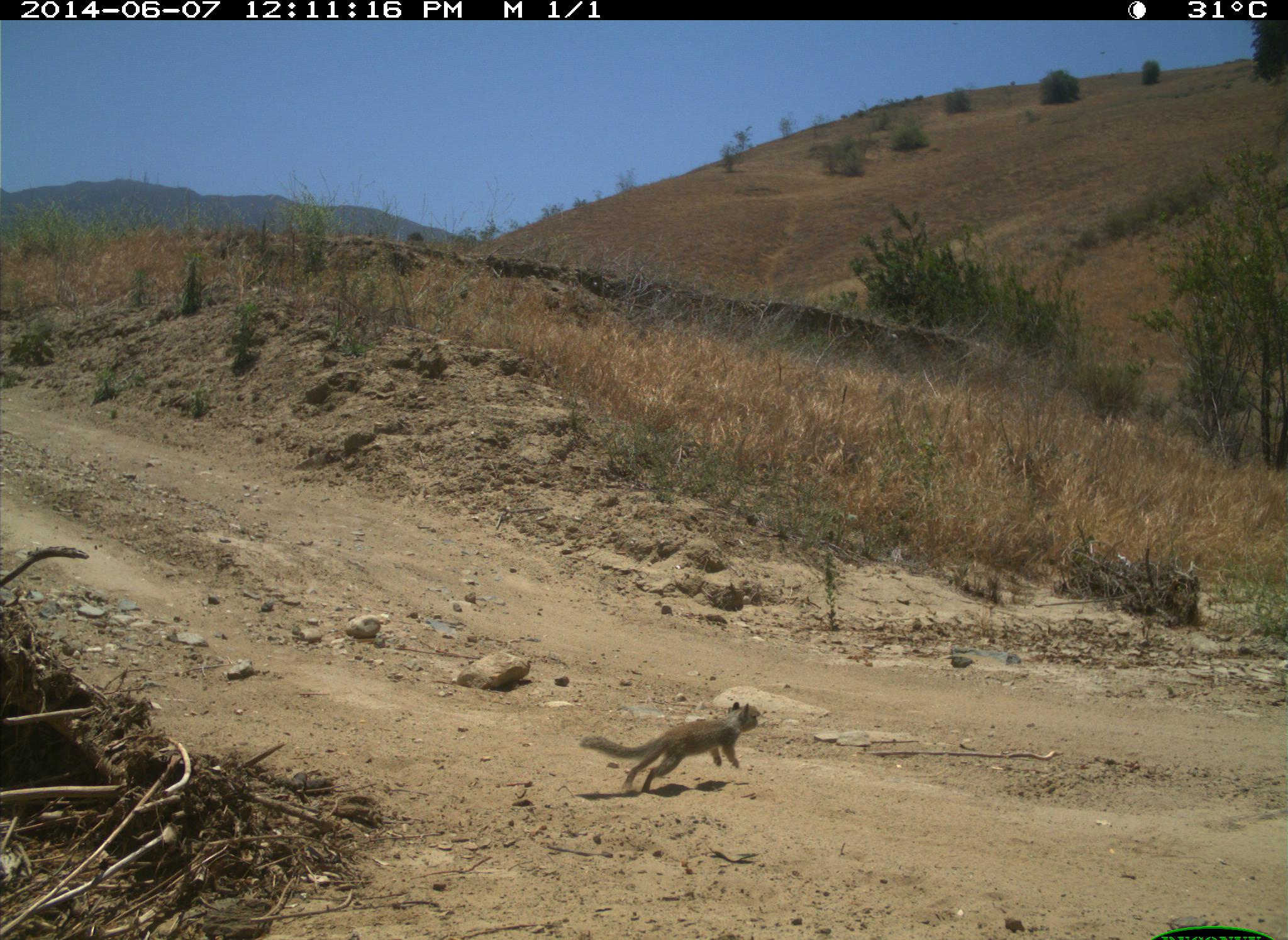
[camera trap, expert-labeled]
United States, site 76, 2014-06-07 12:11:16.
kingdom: Animalia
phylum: Chordata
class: Mammalia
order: Rodentia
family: Sciuridae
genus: Sciurus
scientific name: Sciurus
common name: squirrel